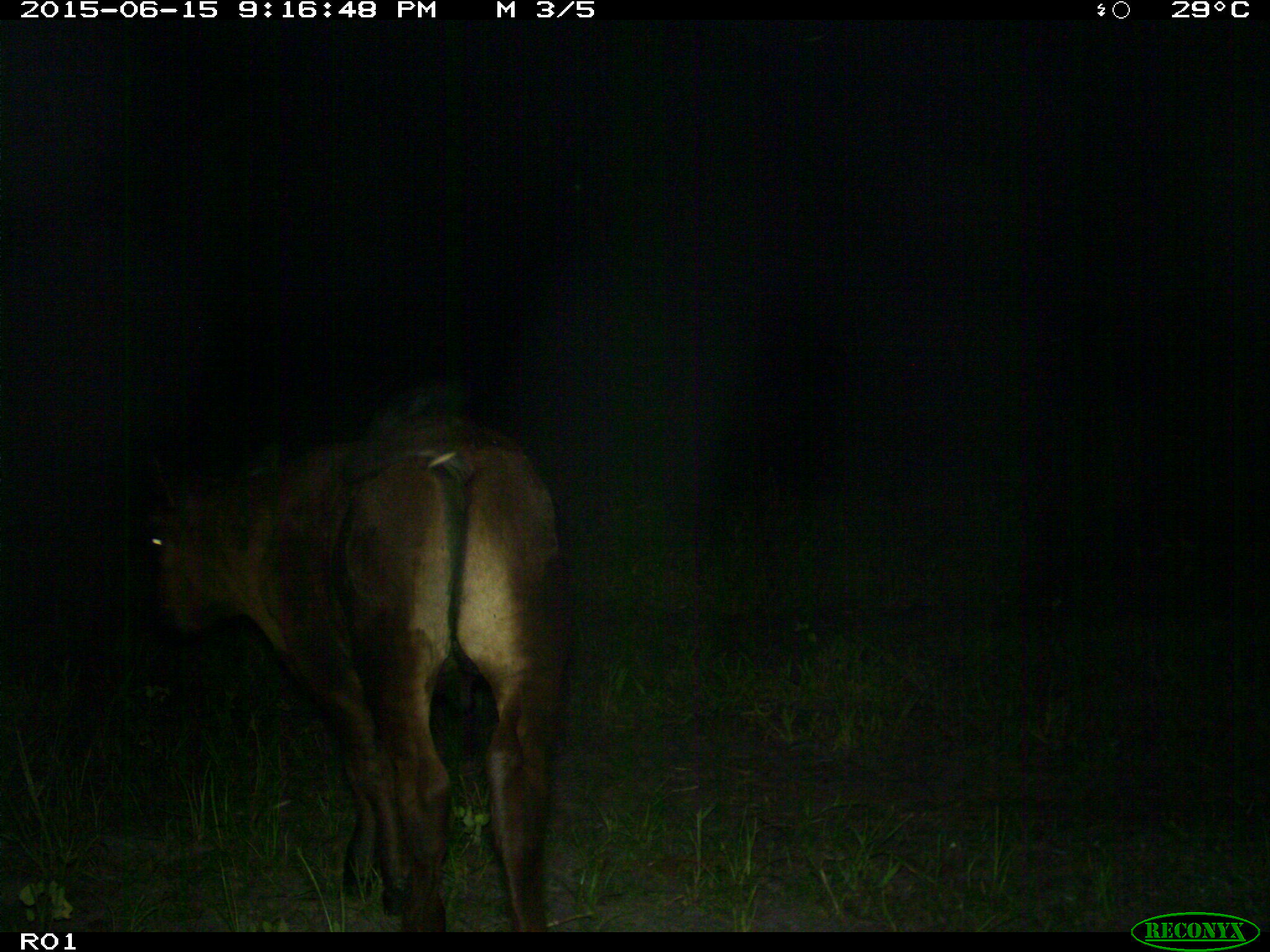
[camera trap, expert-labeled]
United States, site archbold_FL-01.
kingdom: Animalia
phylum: Chordata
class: Mammalia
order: Artiodactyla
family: Bovidae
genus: Bos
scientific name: Bos taurus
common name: domestic cow